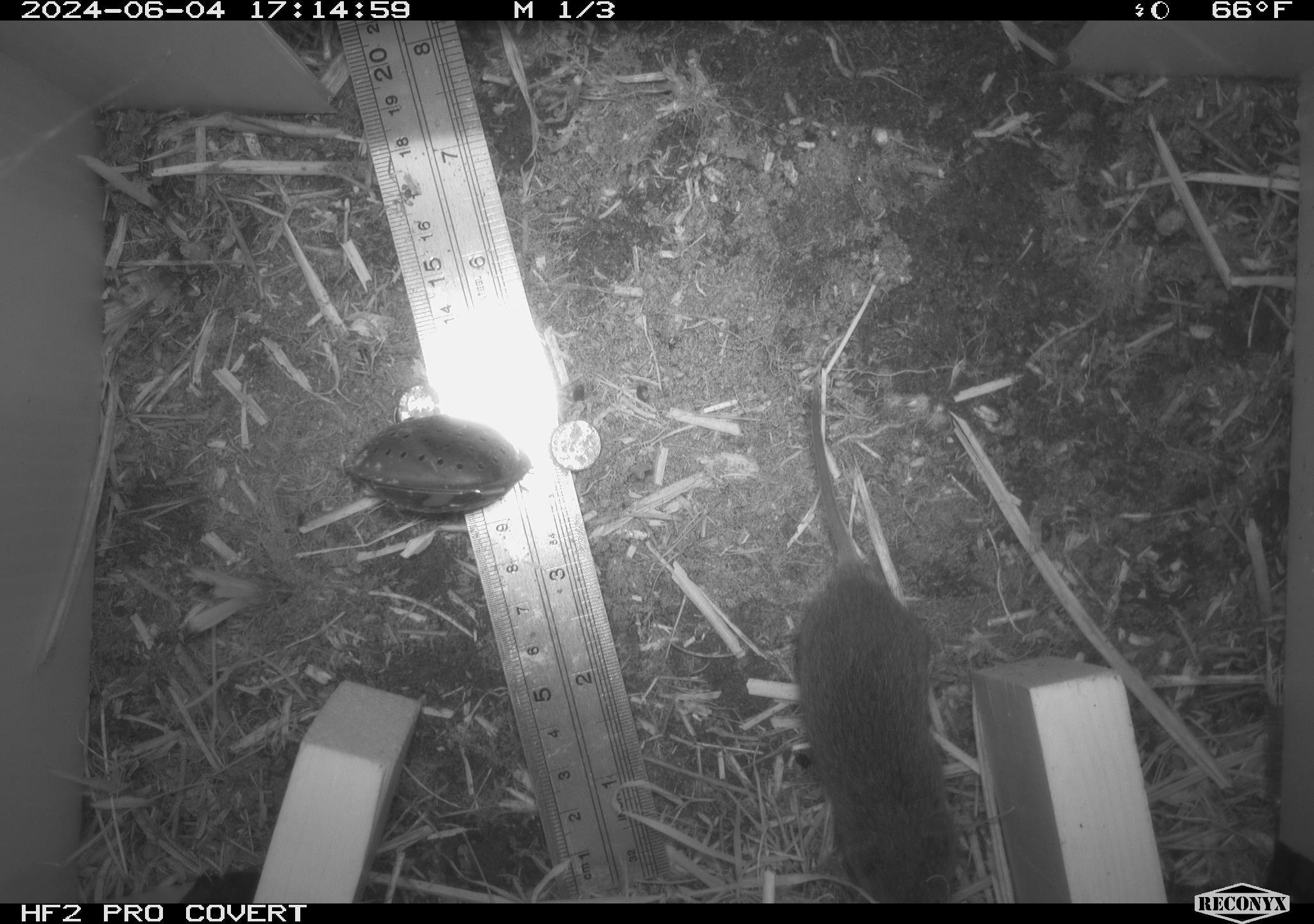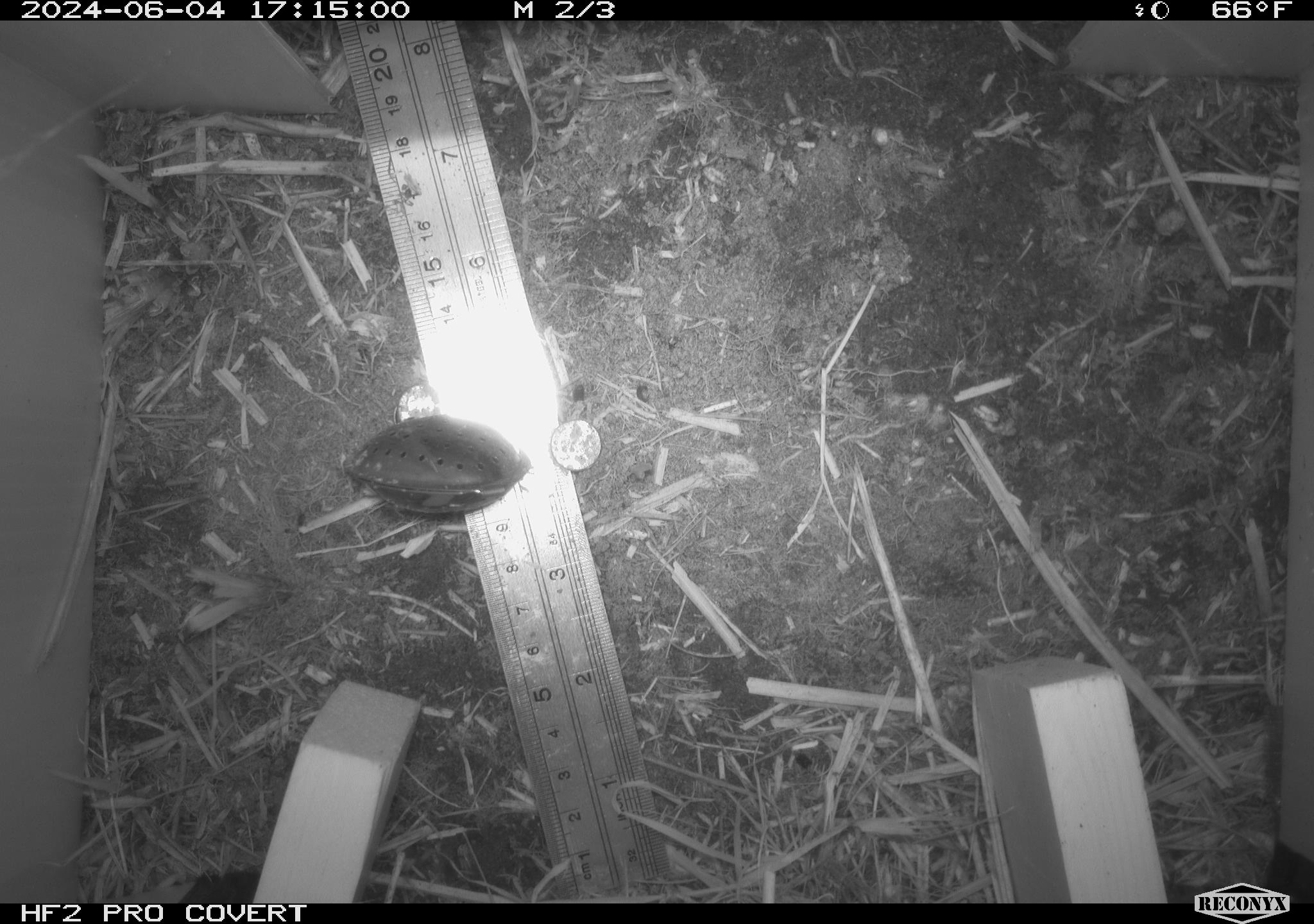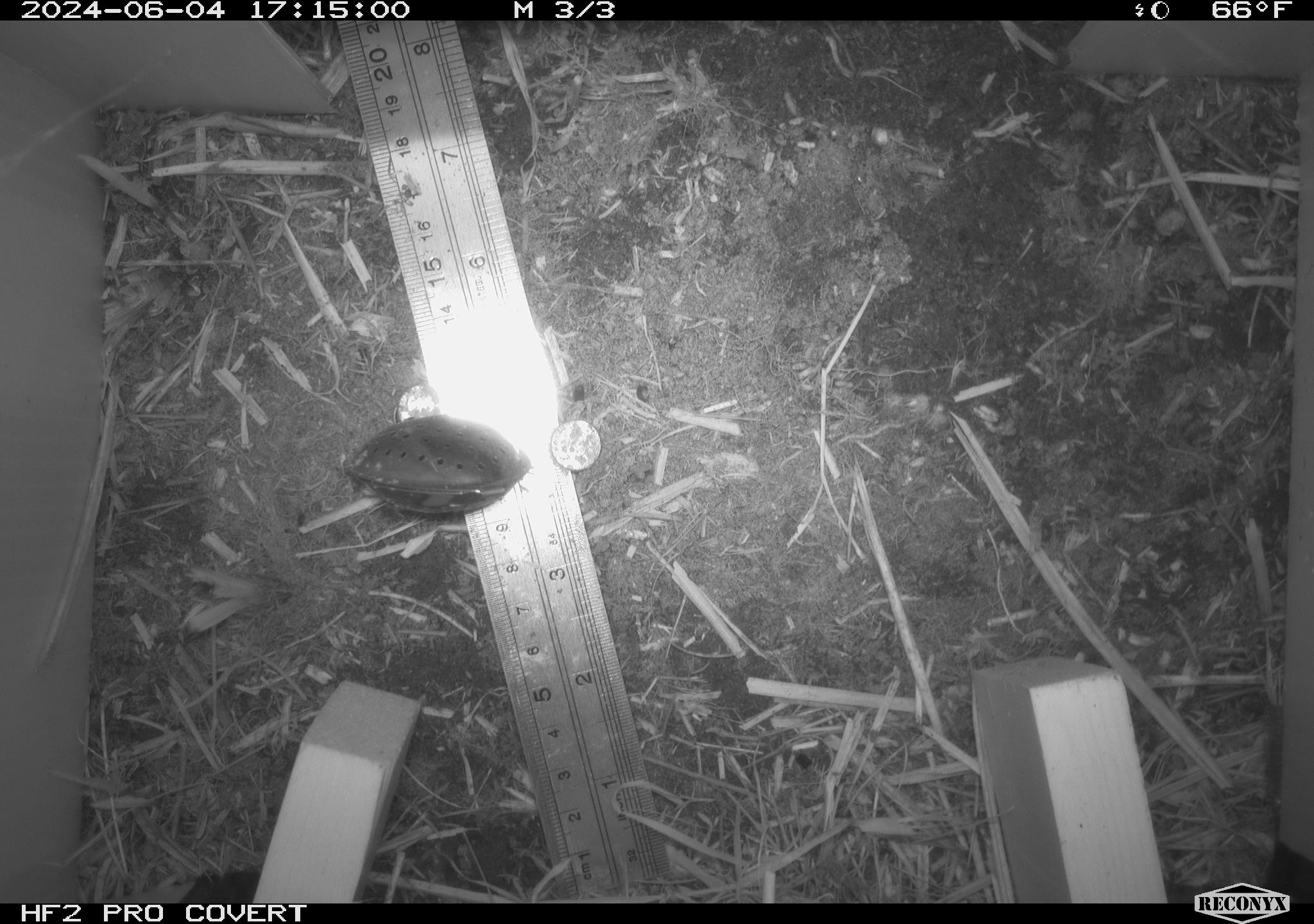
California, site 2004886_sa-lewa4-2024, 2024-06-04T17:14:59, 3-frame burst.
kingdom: Animalia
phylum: Chordata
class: Mammalia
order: Rodentia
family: Cricetidae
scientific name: Cricetidae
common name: hamsters, voles, lemmings, and allies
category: cricetidae family